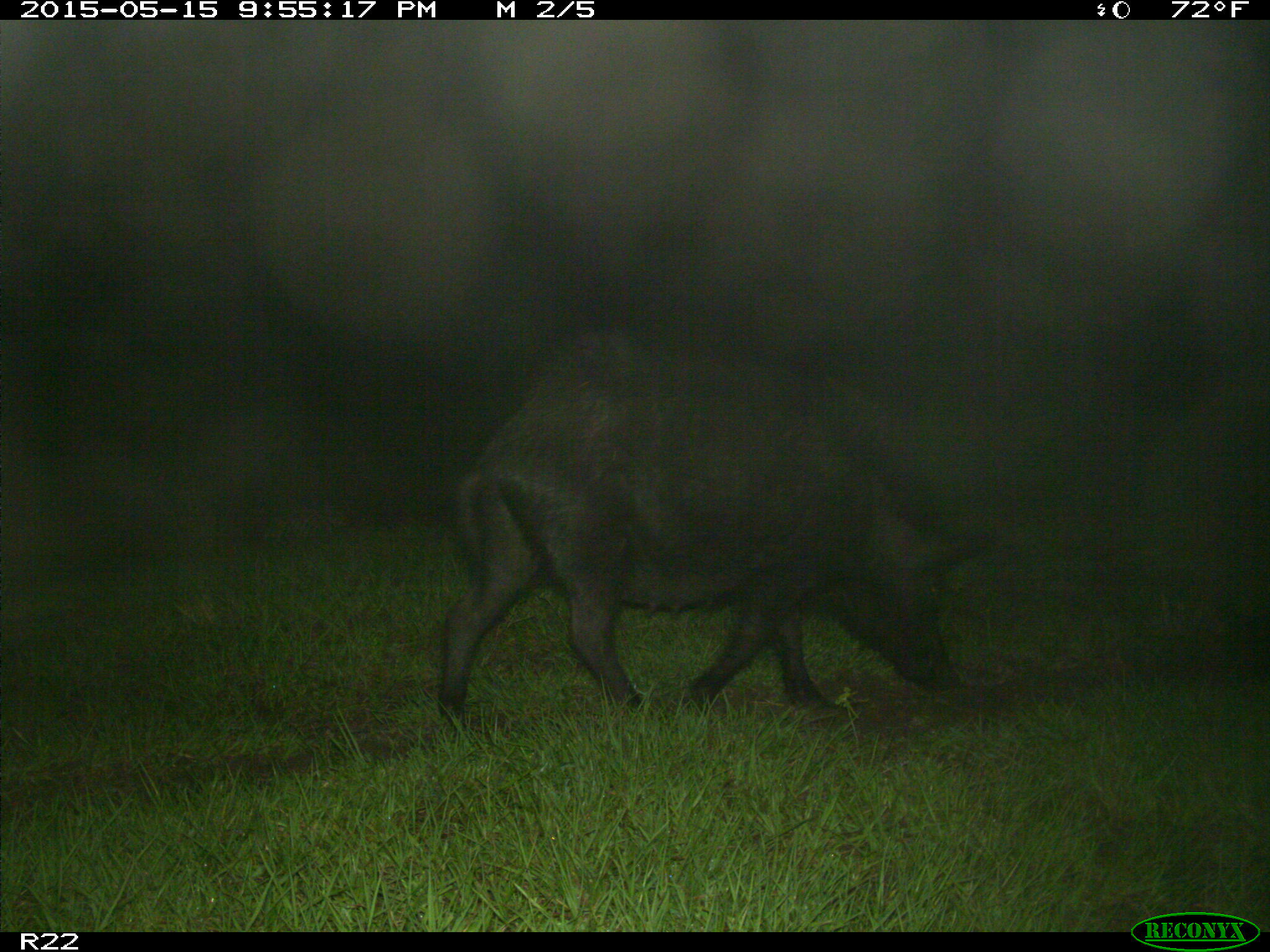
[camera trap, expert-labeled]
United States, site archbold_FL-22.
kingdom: Animalia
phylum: Chordata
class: Mammalia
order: Artiodactyla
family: Suidae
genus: Sus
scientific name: Sus scrofa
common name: wild boar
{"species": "Sus scrofa (wild boar)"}